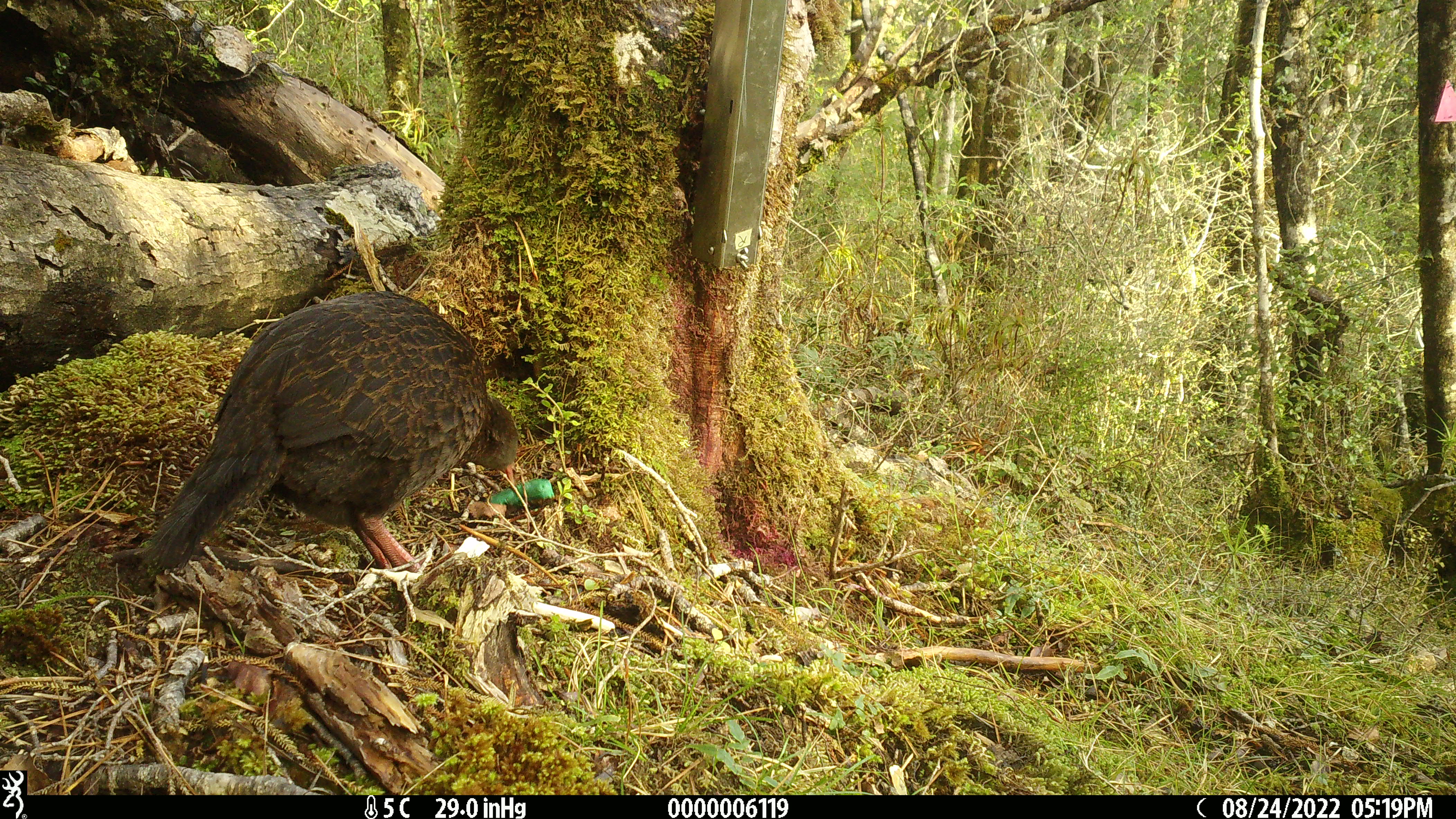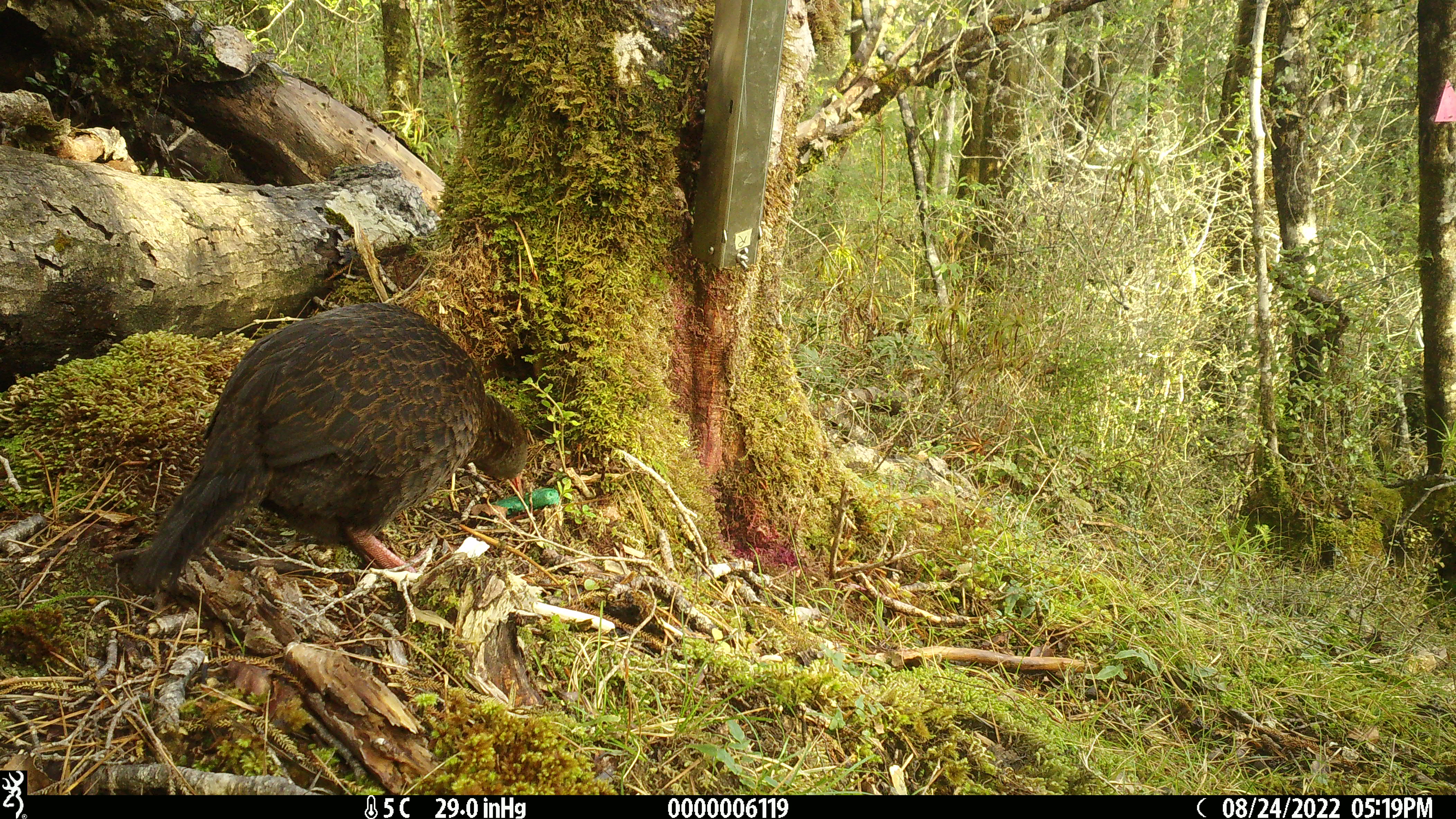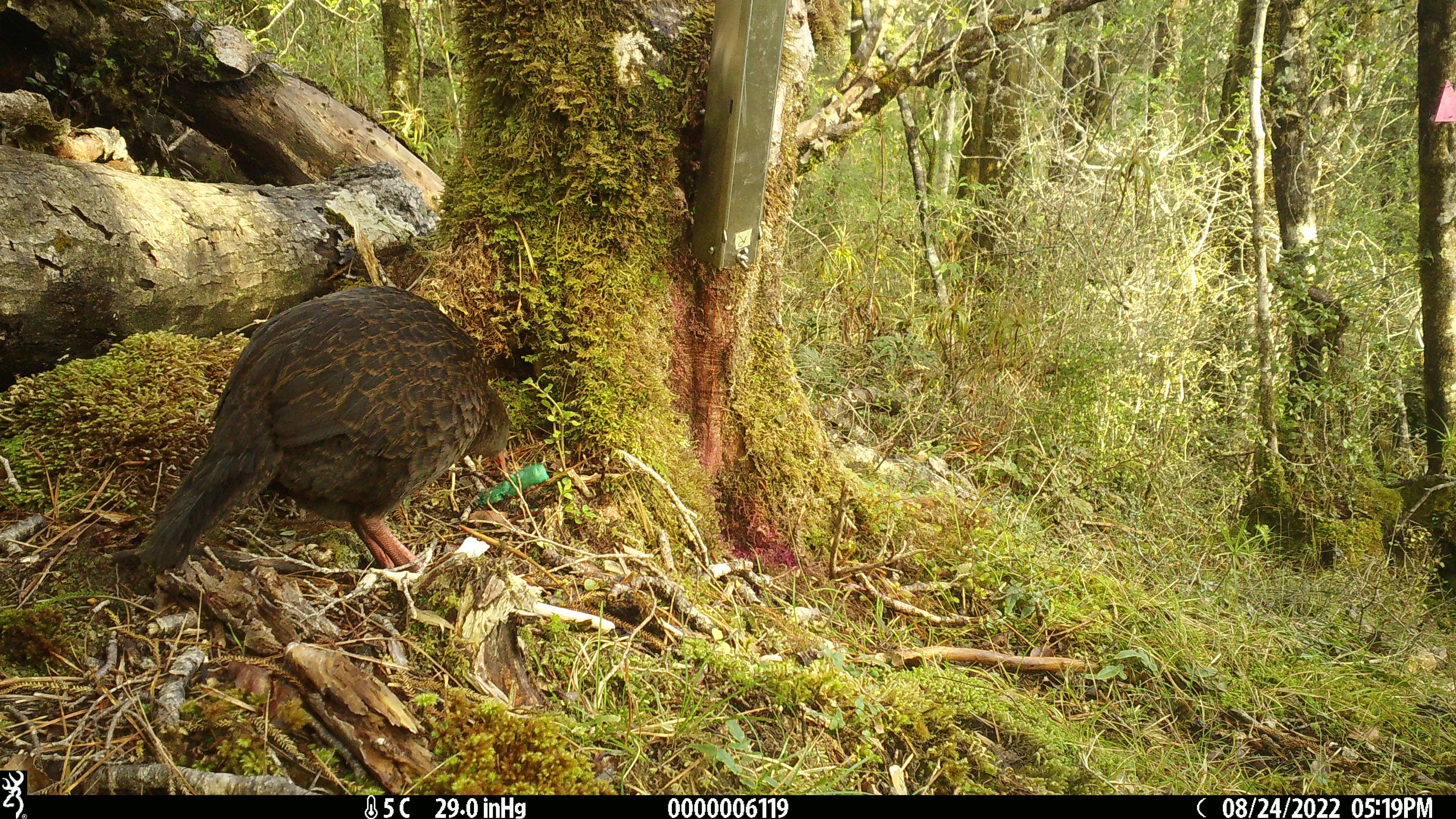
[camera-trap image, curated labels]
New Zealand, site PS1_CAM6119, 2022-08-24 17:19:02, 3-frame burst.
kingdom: Animalia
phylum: Chordata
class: Aves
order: Gruiformes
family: Rallidae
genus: Gallirallus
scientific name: Gallirallus australis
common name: weka